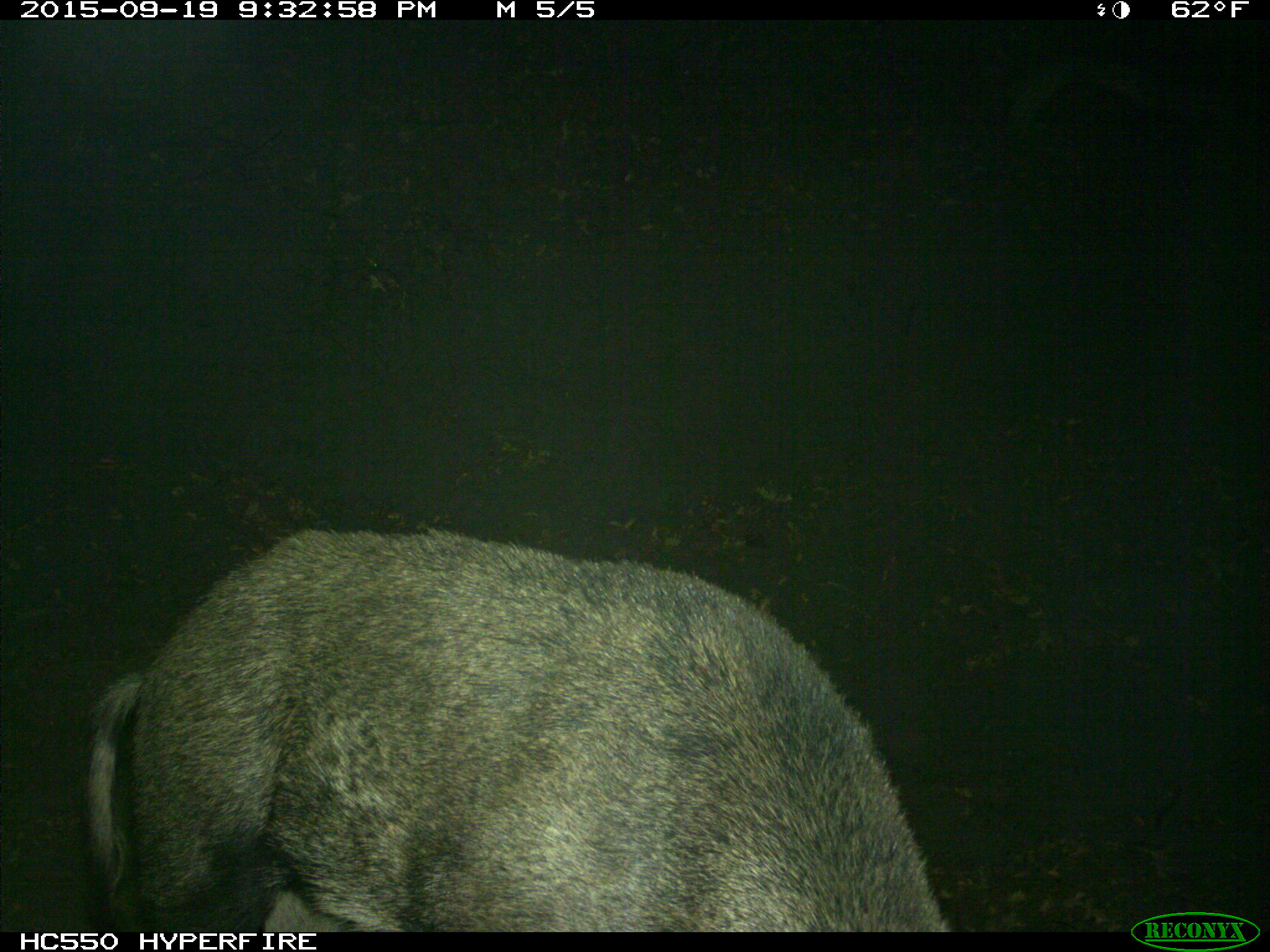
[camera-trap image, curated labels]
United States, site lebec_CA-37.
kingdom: Animalia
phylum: Chordata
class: Mammalia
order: Artiodactyla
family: Suidae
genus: Sus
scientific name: Sus scrofa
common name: wild boar